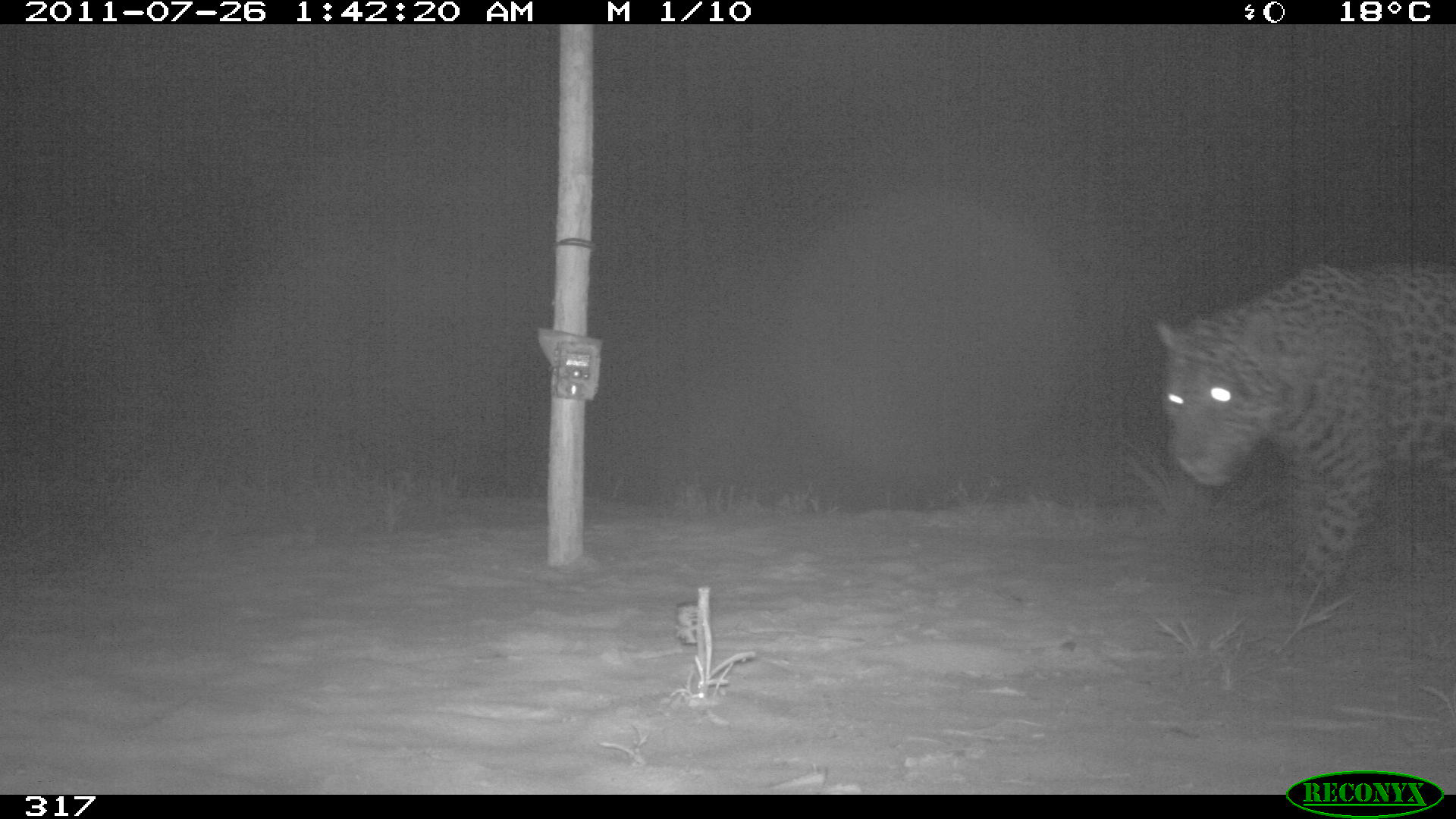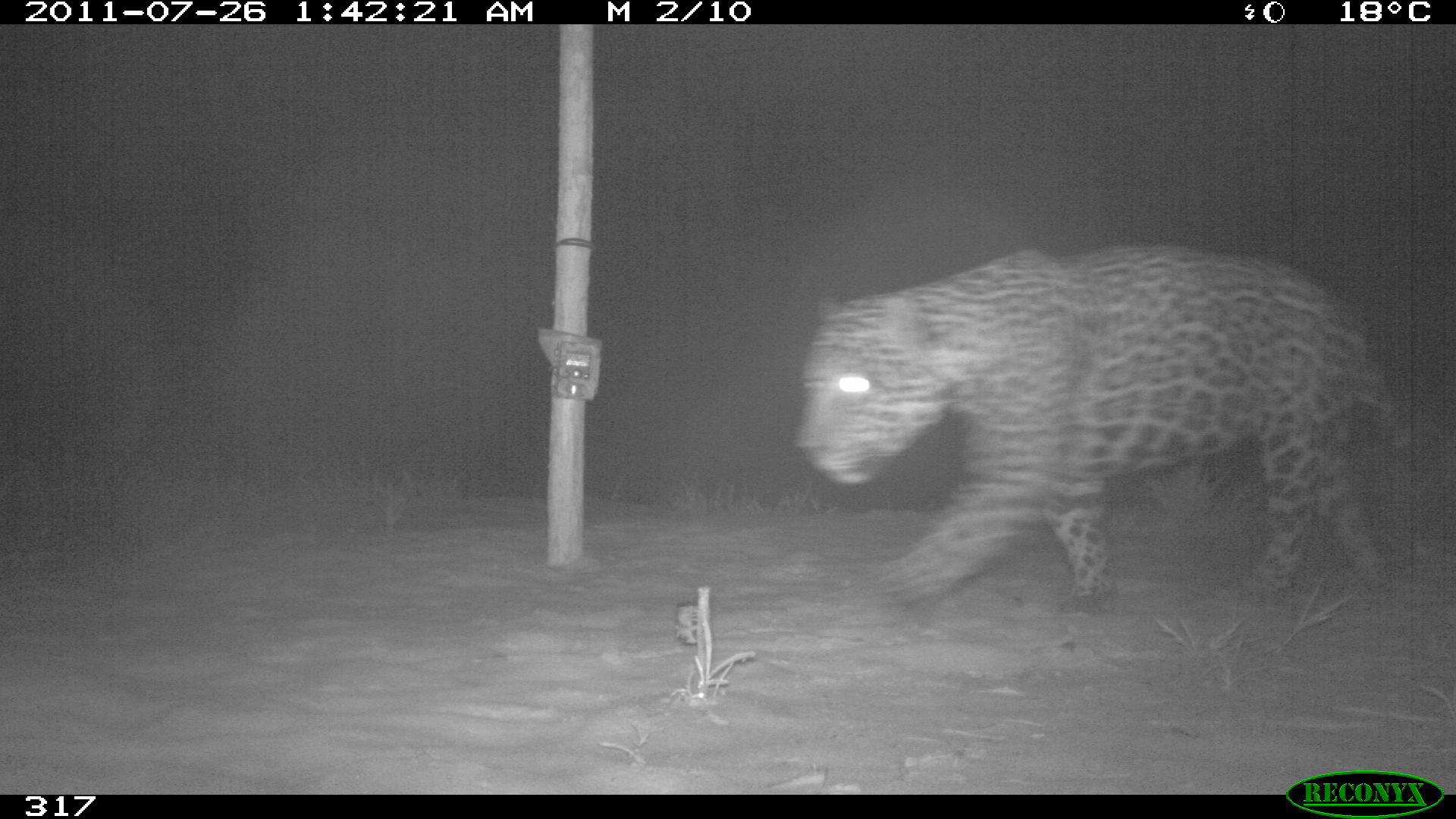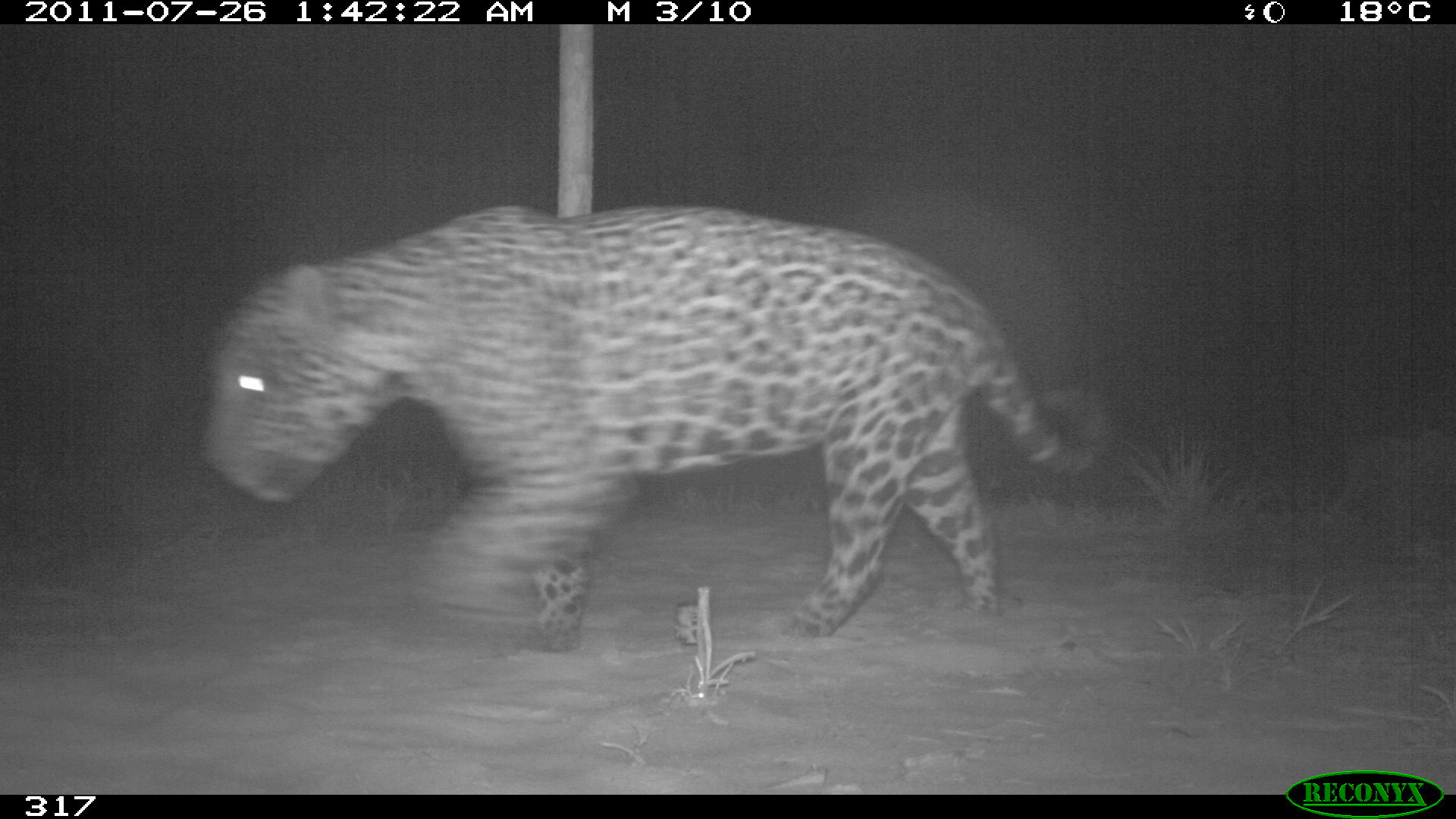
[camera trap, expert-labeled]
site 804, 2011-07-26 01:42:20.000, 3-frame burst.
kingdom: Animalia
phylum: Chordata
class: Mammalia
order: Carnivora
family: Felidae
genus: Panthera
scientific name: Panthera onca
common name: jaguar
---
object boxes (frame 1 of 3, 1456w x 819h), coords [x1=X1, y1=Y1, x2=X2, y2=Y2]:
panthera onca: [x1=1156, y1=262, x2=1456, y2=596]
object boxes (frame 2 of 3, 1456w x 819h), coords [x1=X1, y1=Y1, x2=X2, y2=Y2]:
panthera onca: [x1=794, y1=241, x2=1405, y2=599]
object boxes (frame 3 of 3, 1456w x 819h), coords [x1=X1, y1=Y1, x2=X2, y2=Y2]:
panthera onca: [x1=201, y1=204, x2=1110, y2=654]